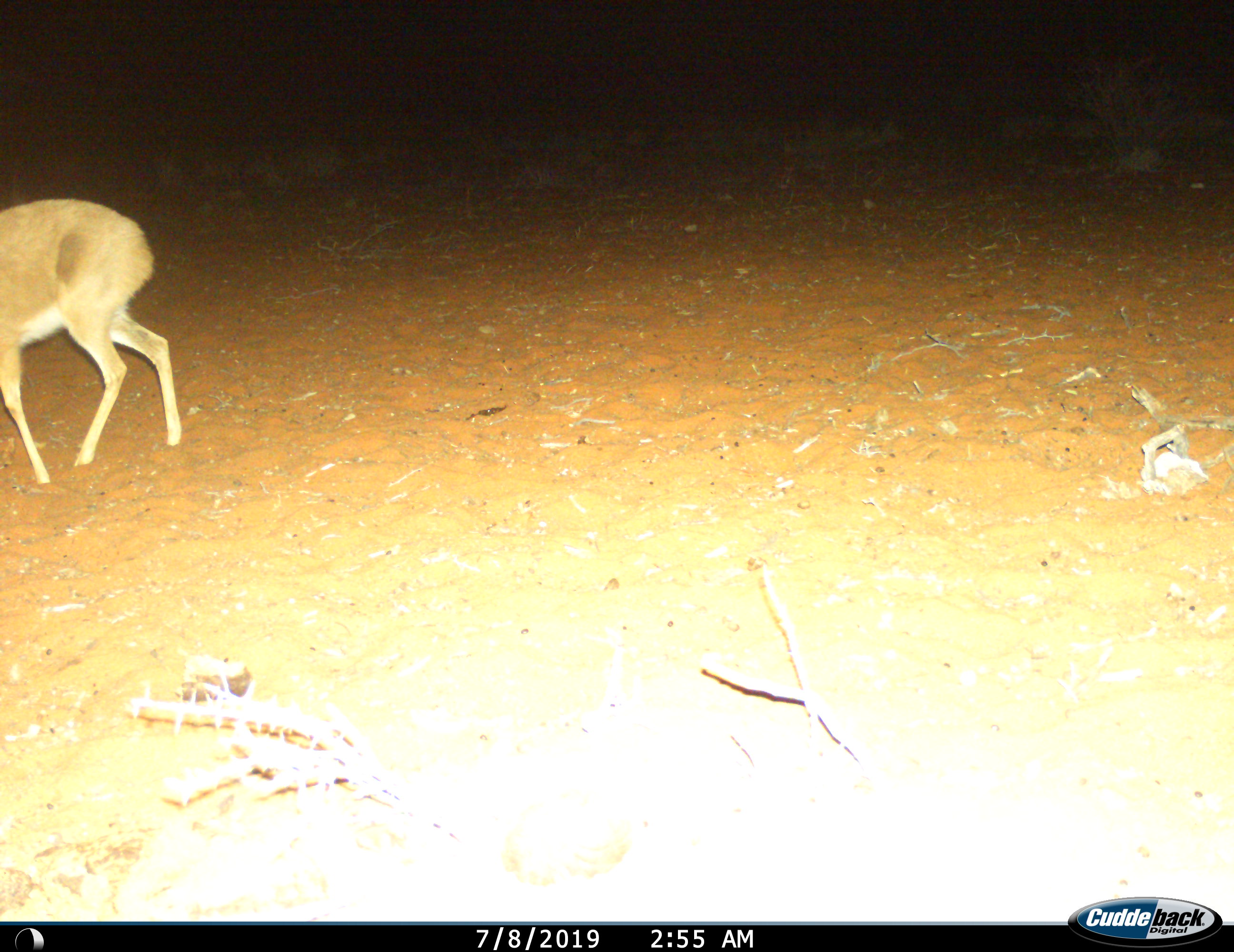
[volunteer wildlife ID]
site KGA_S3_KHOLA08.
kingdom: Animalia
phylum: Chordata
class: Mammalia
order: Artiodactyla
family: Bovidae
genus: Raphicerus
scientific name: Raphicerus campestris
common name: steenbok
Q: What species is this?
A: Steenbok (Raphicerus campestris).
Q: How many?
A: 1.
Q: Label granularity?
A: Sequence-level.